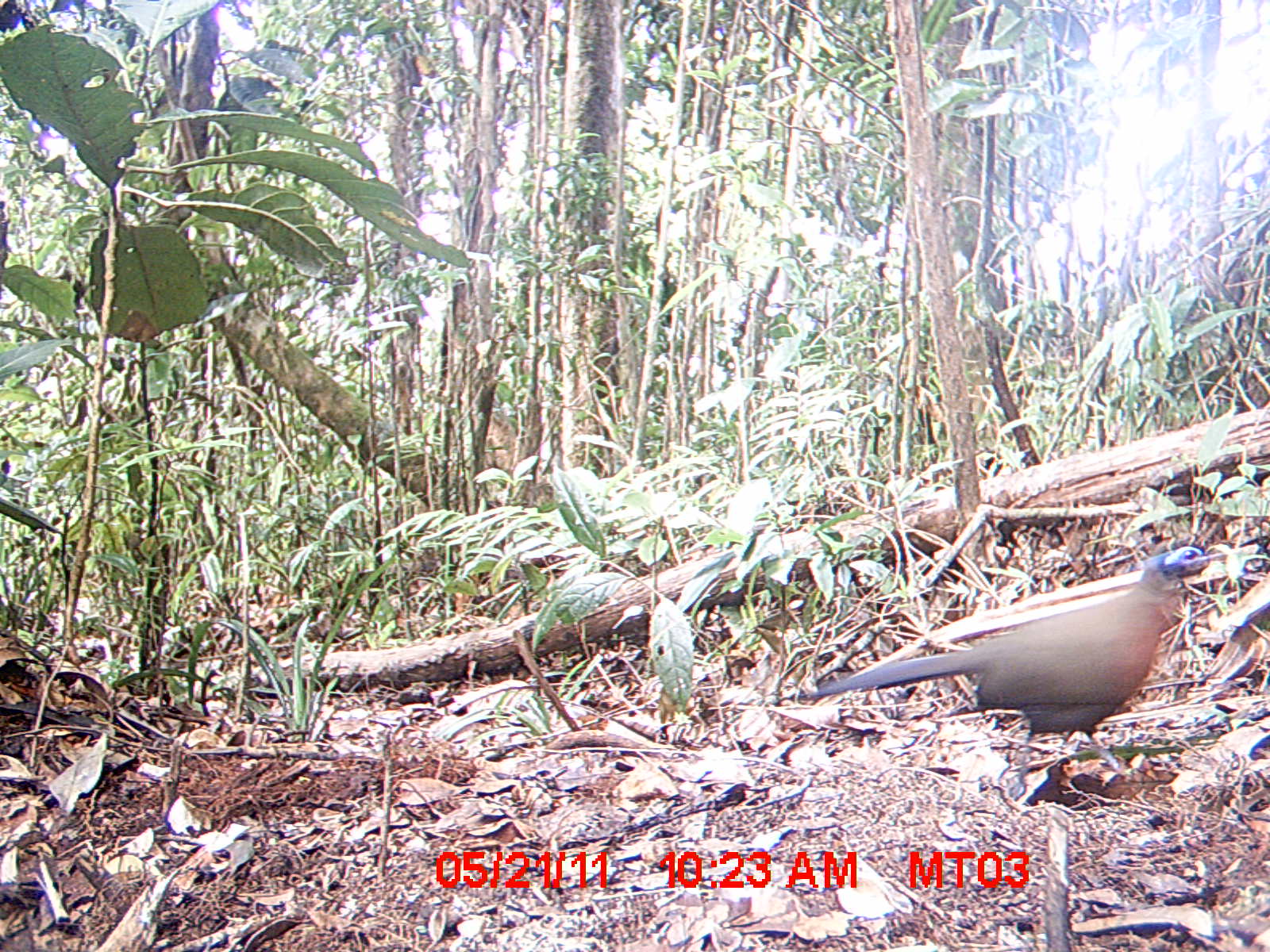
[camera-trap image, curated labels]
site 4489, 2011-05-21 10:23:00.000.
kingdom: Animalia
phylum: Chordata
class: Aves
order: Cuculiformes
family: Cuculidae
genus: Coua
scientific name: Coua serriana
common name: red-breasted coua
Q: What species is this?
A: Coua serriana (red-breasted coua).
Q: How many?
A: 1.